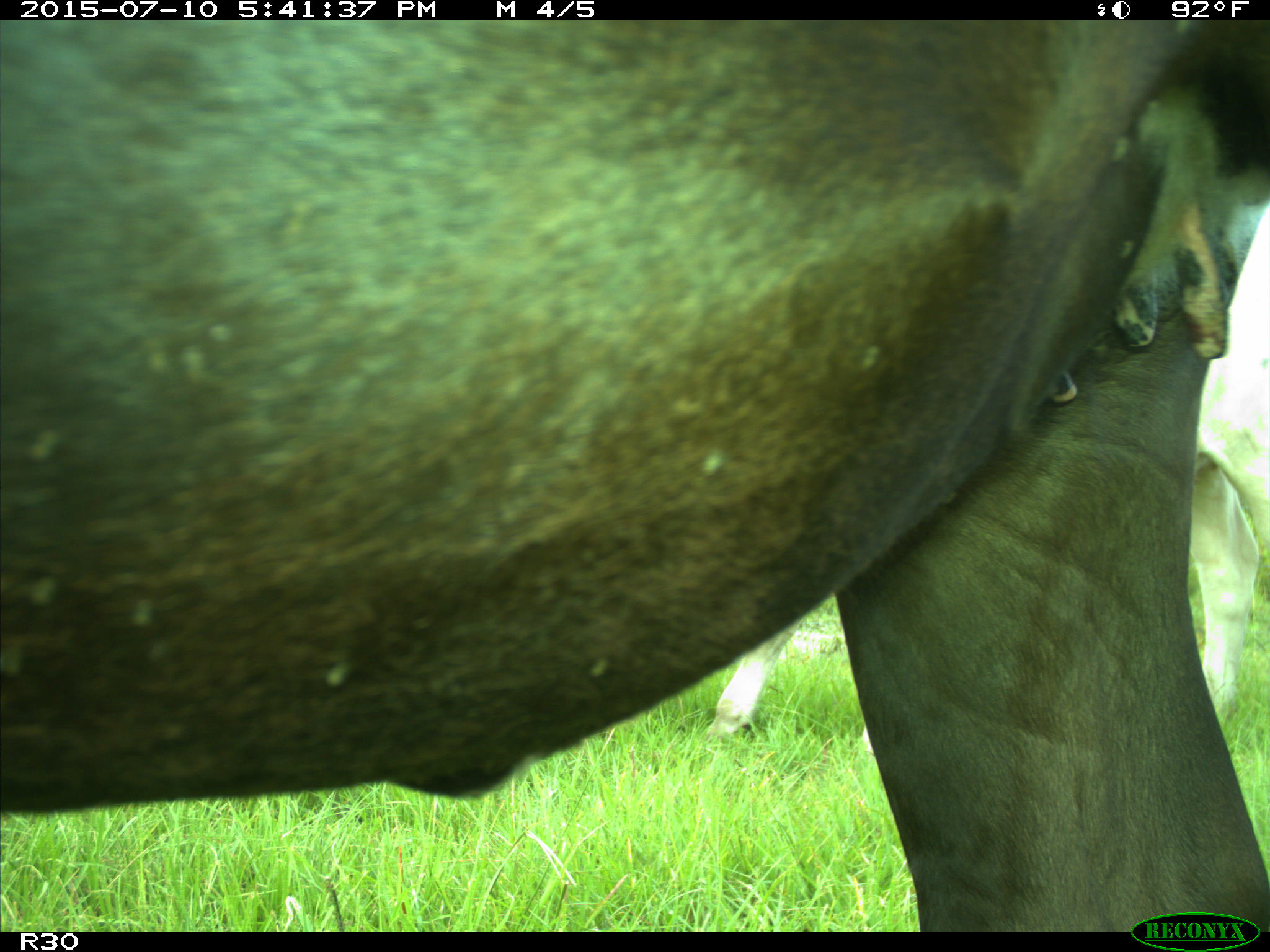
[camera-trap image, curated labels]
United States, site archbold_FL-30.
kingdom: Animalia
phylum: Chordata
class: Mammalia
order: Artiodactyla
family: Bovidae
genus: Bos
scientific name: Bos taurus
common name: domestic cow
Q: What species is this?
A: Bos taurus (domestic cow).